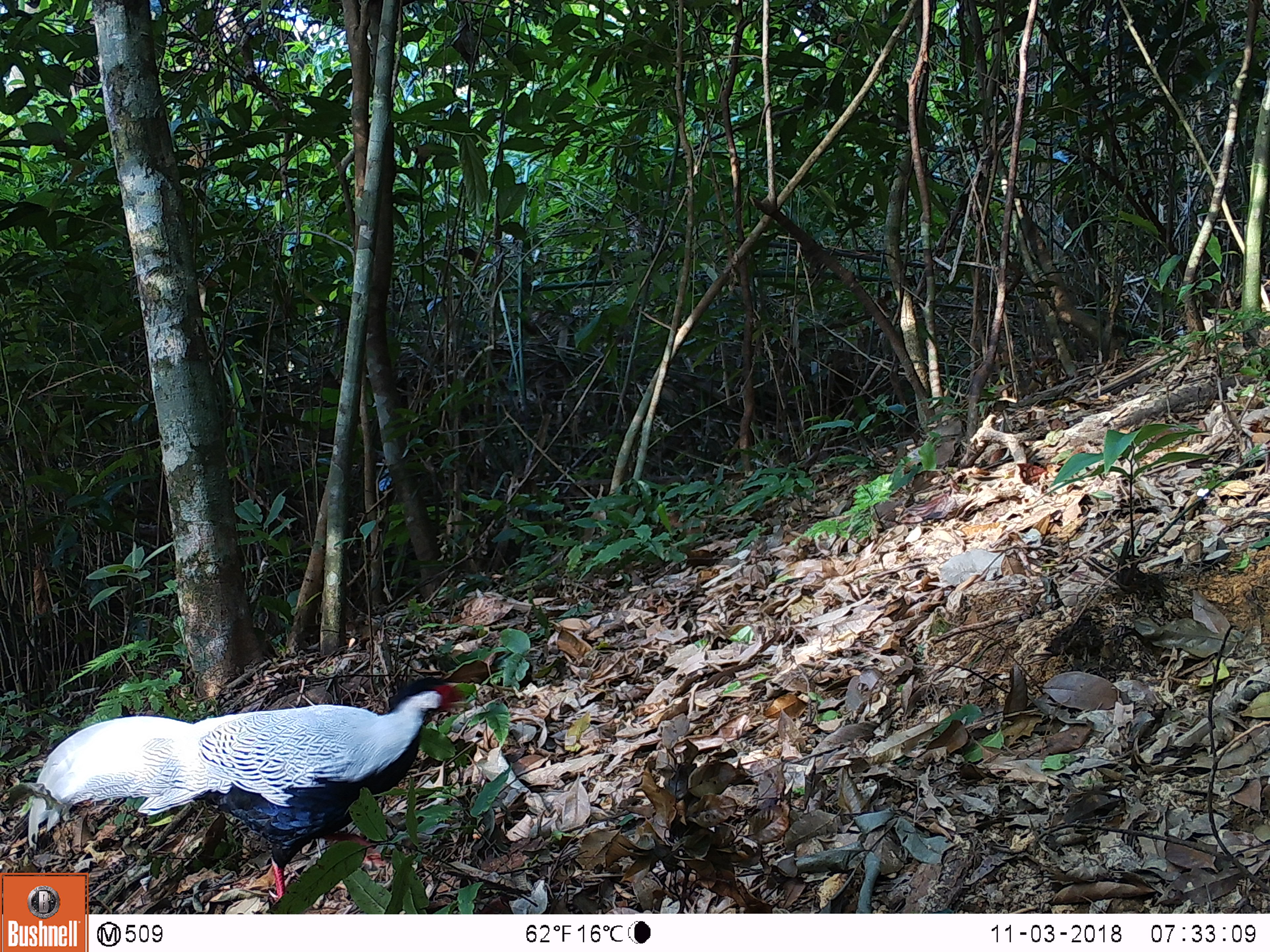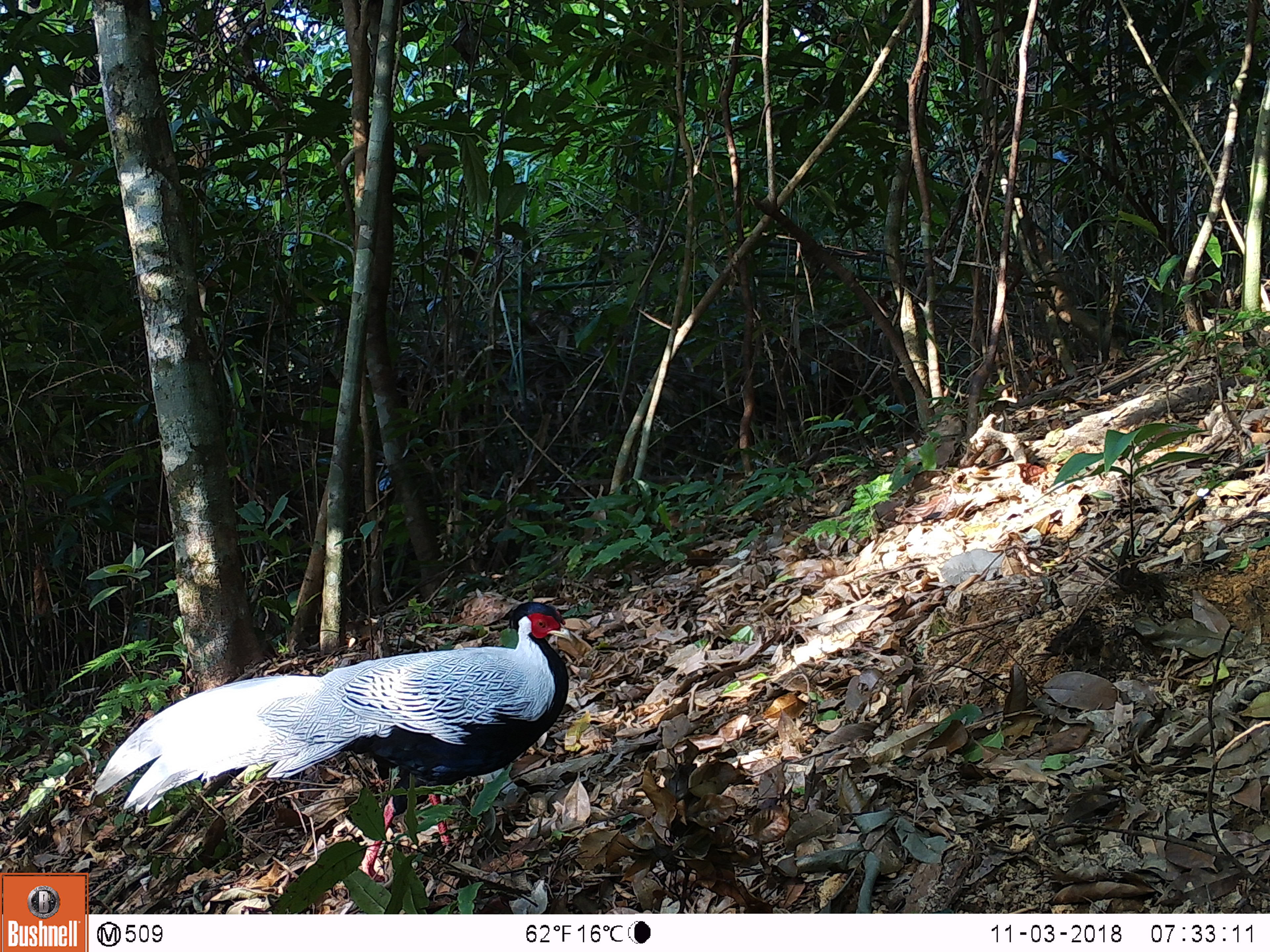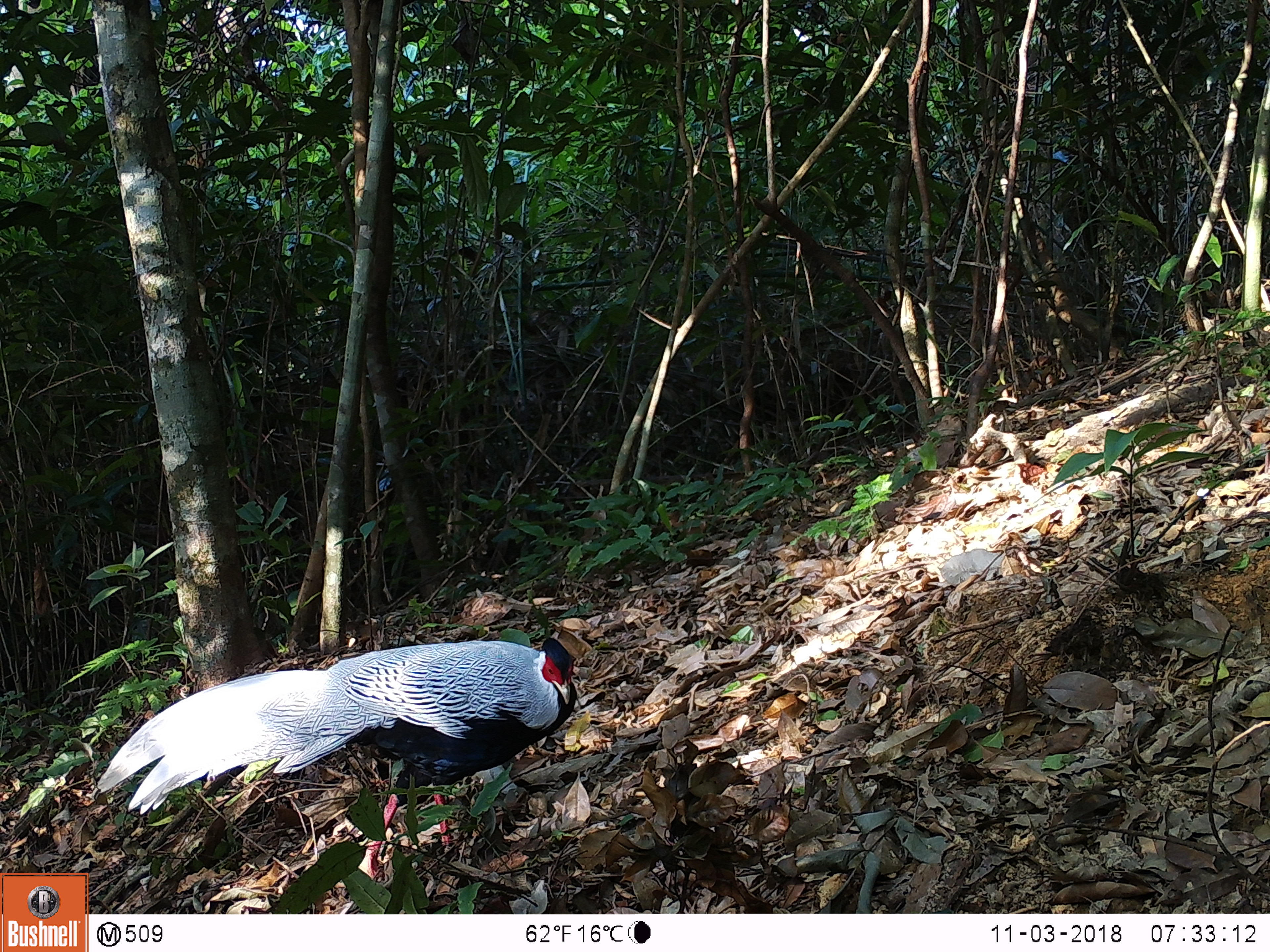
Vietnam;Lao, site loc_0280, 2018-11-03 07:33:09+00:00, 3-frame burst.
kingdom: Animalia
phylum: Chordata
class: Aves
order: Galliformes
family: Phasianidae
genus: Lophura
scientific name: Lophura nycthemera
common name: silver pheasant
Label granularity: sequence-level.